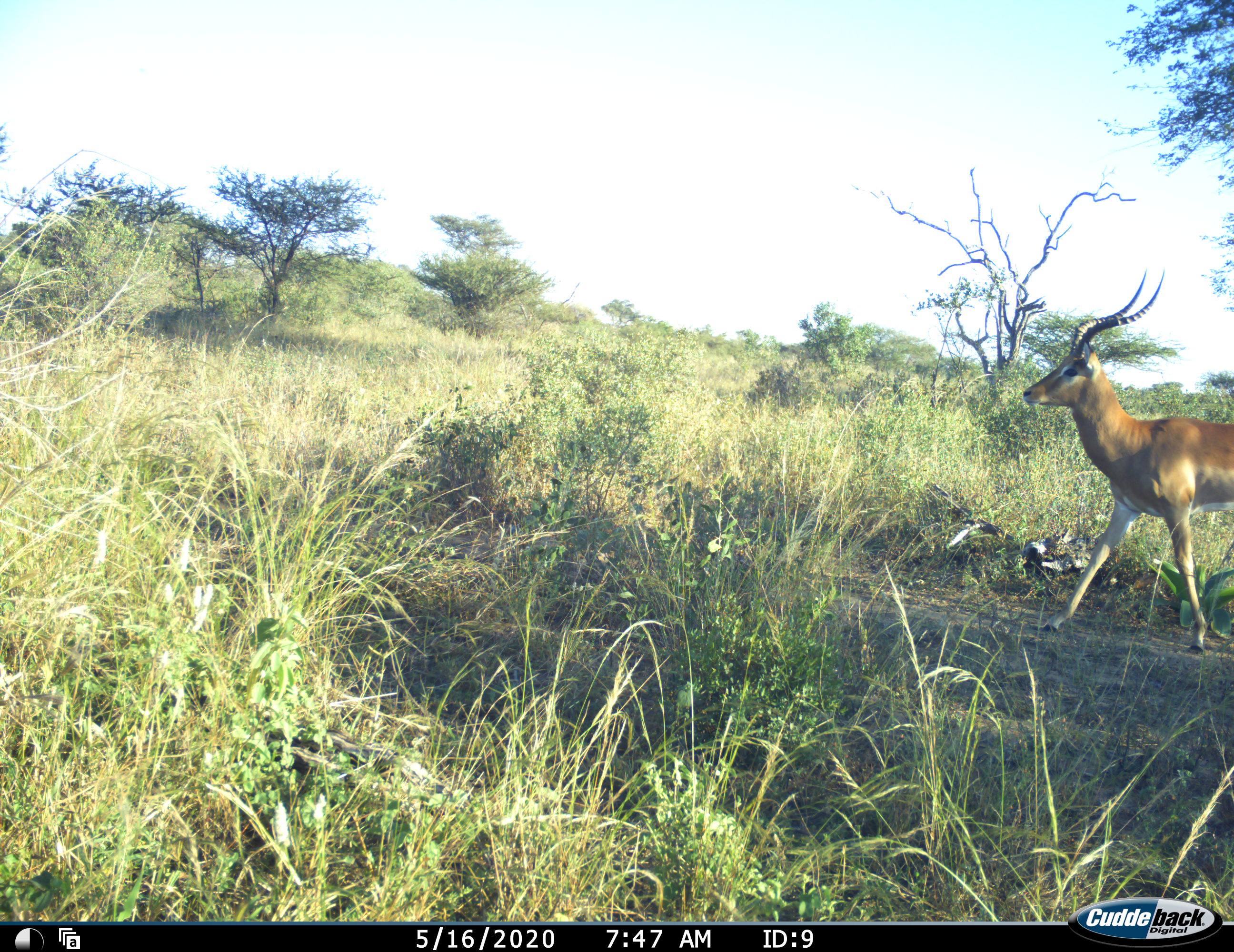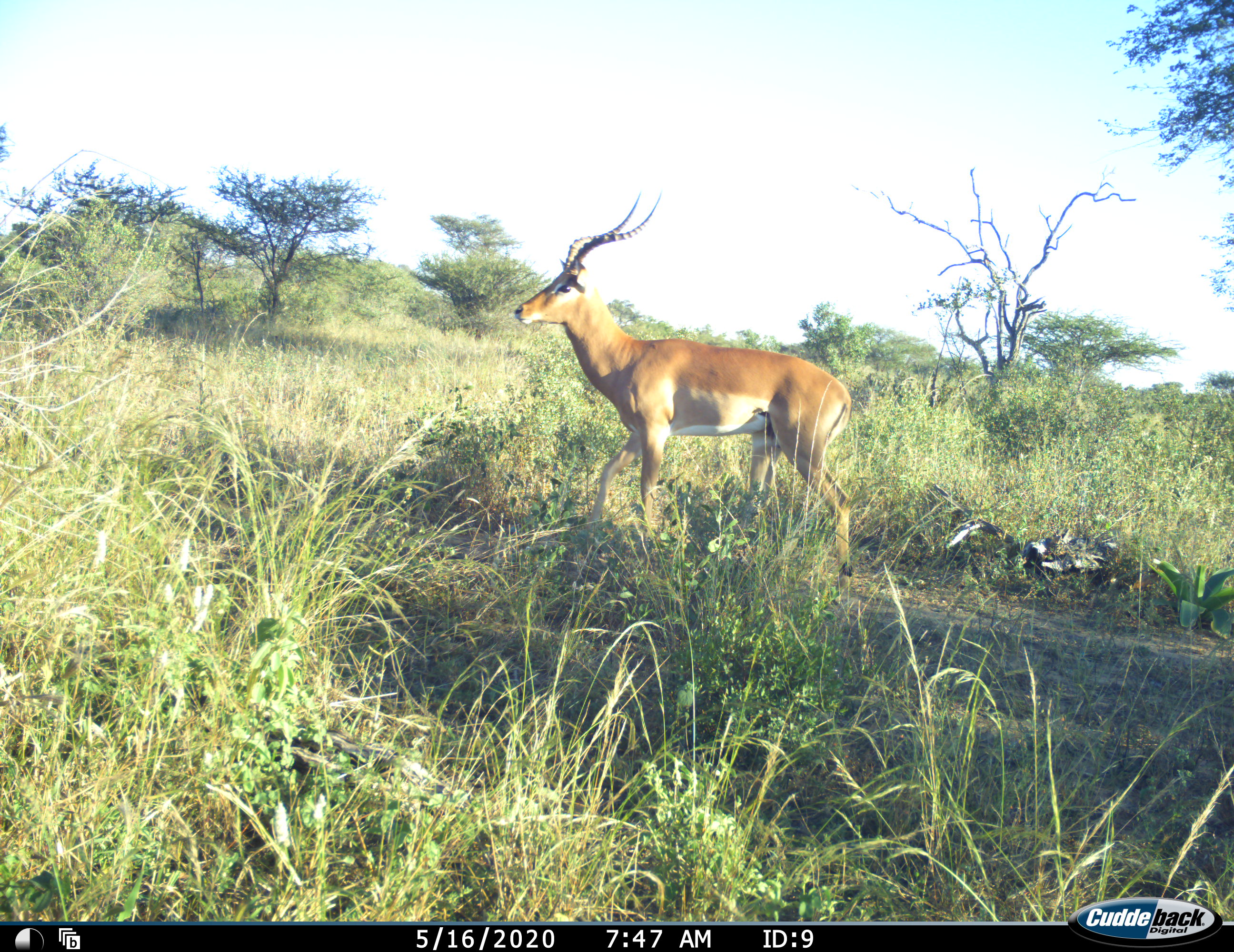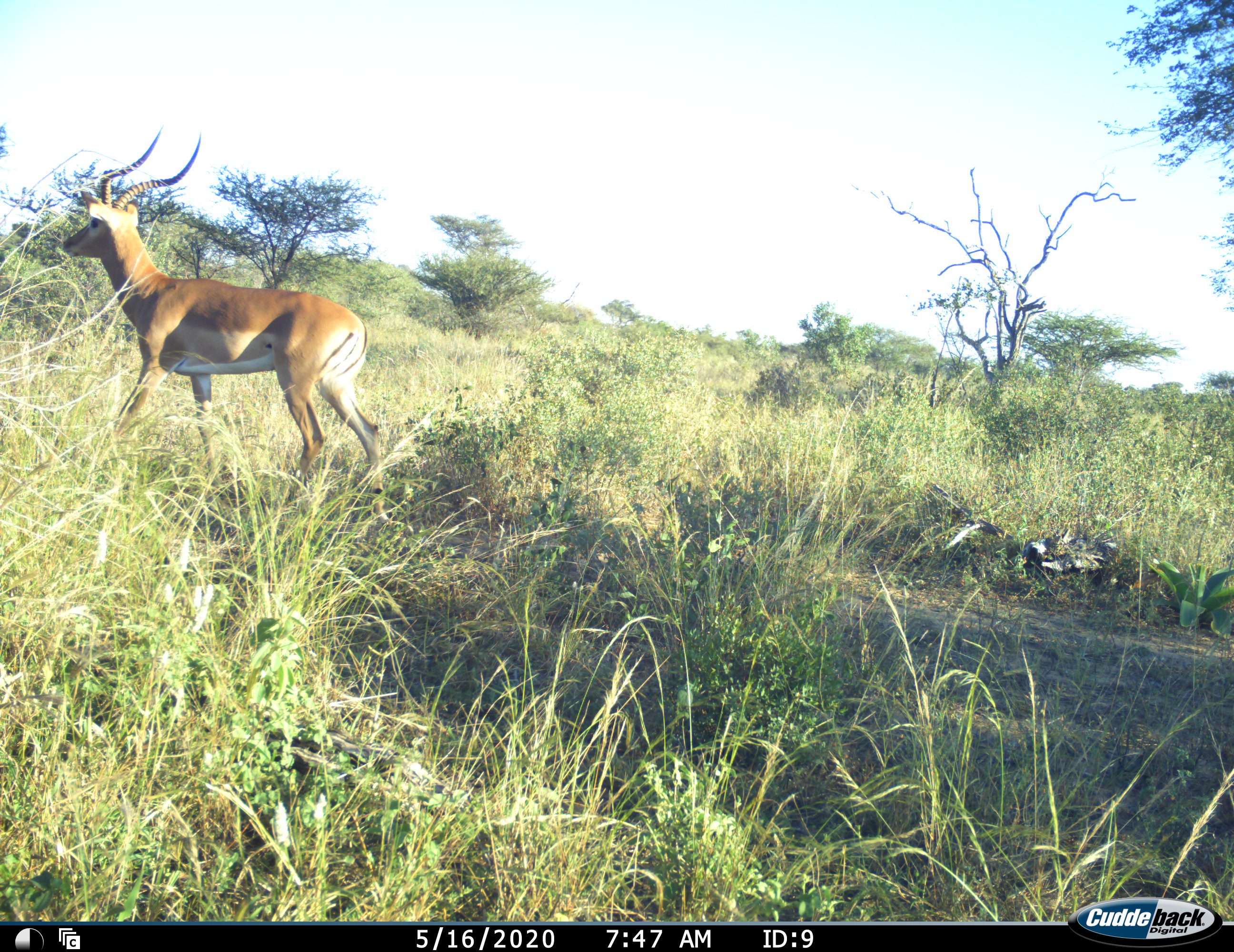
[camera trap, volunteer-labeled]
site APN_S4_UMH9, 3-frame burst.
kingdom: Animalia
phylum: Chordata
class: Mammalia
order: Artiodactyla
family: Bovidae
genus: Aepyceros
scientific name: Aepyceros melampus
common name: impala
Impala (Aepyceros melampus), count 1. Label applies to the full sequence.